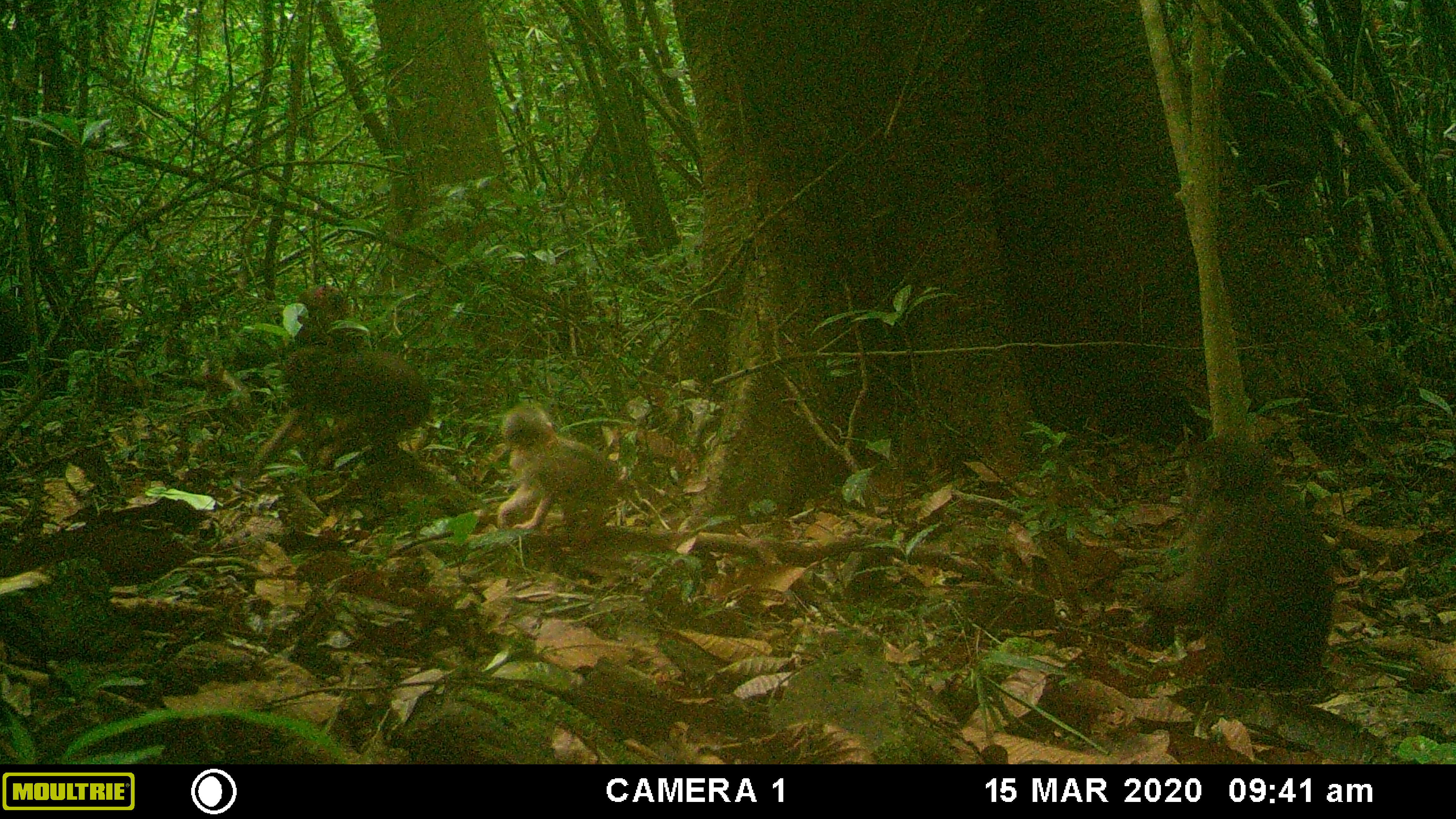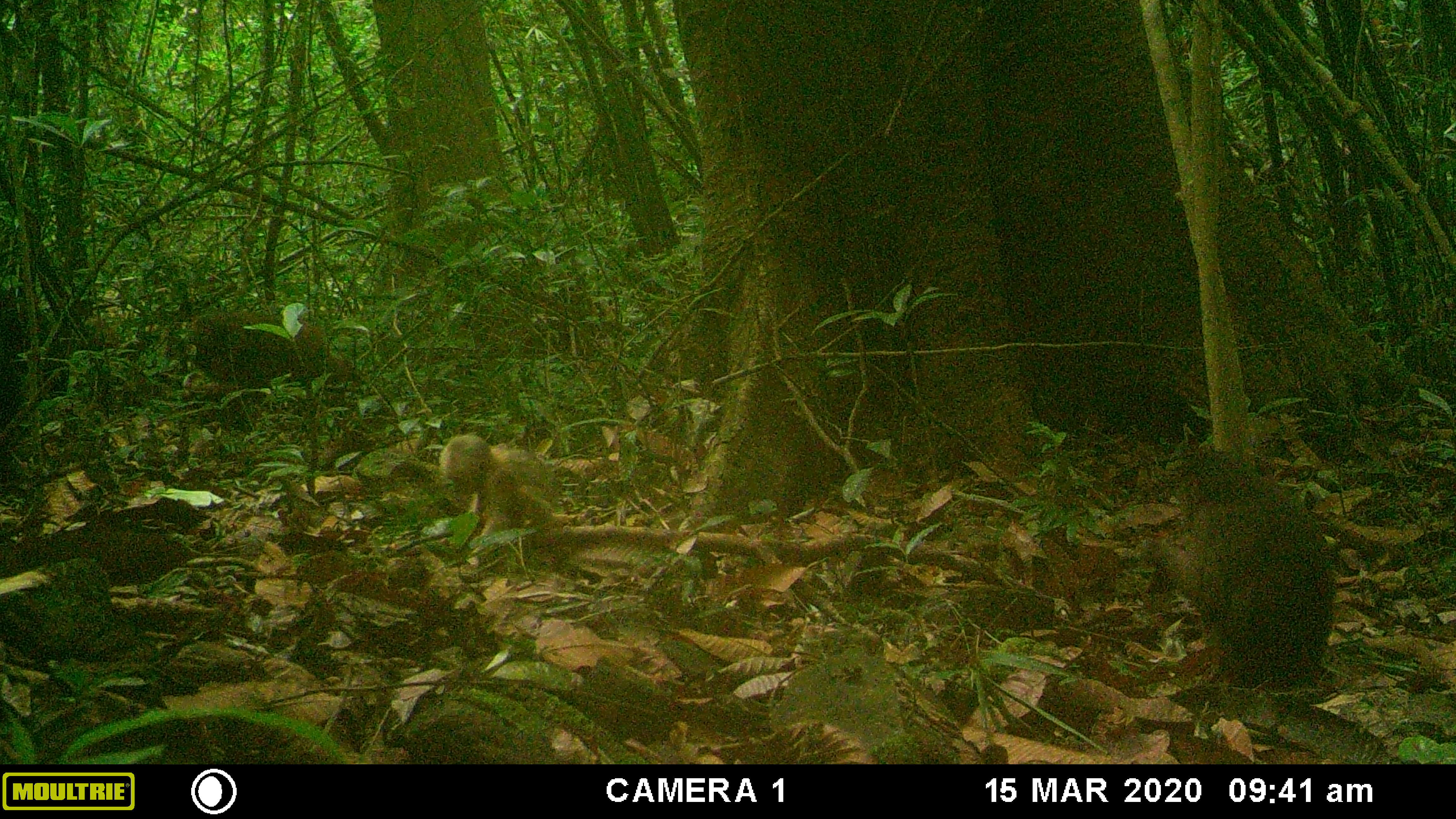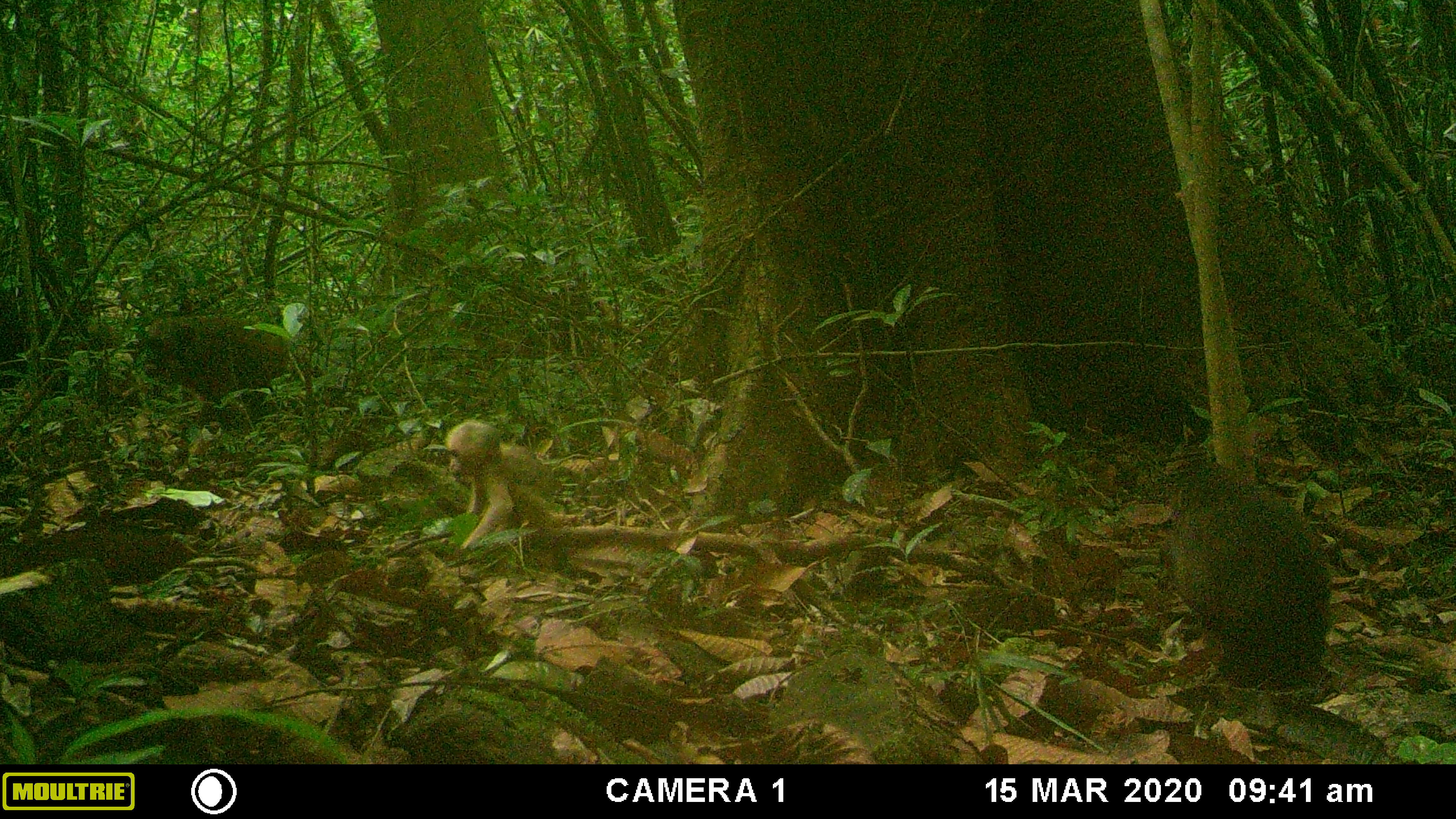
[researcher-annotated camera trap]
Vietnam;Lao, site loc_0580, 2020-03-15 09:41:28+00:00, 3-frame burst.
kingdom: Animalia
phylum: Chordata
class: Mammalia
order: Primates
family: Cercopithecidae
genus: Macaca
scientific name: Macaca arctoides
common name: stump-tailed macaque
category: stump tailed macaque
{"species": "stump tailed macaque (stump-tailed macaque) (Macaca arctoides)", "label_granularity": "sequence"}